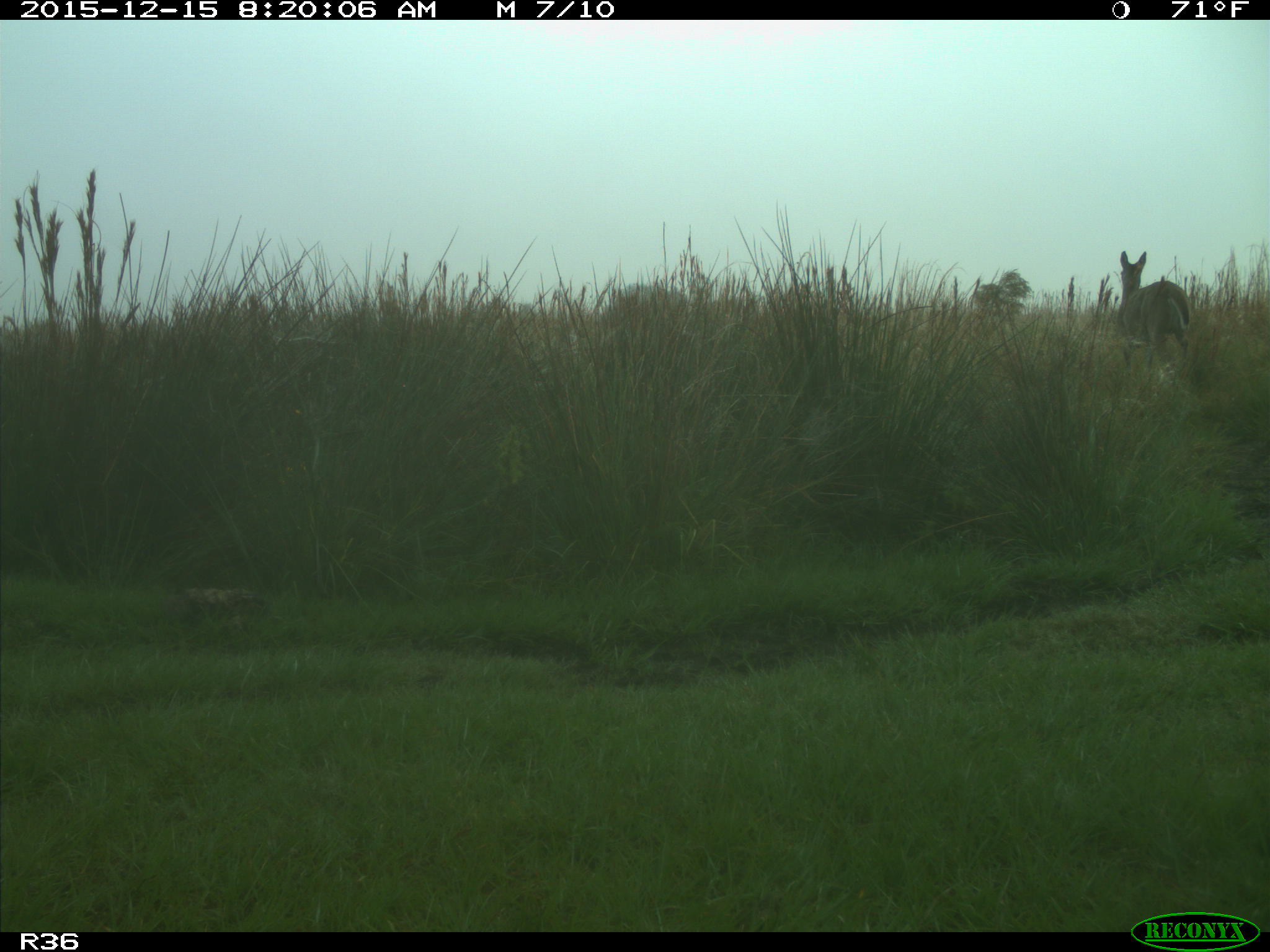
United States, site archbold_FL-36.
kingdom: Animalia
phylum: Chordata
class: Mammalia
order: Artiodactyla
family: Cervidae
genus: Odocoileus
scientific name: Odocoileus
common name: deer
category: unidentified deer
Unidentified deer (deer) (Odocoileus).